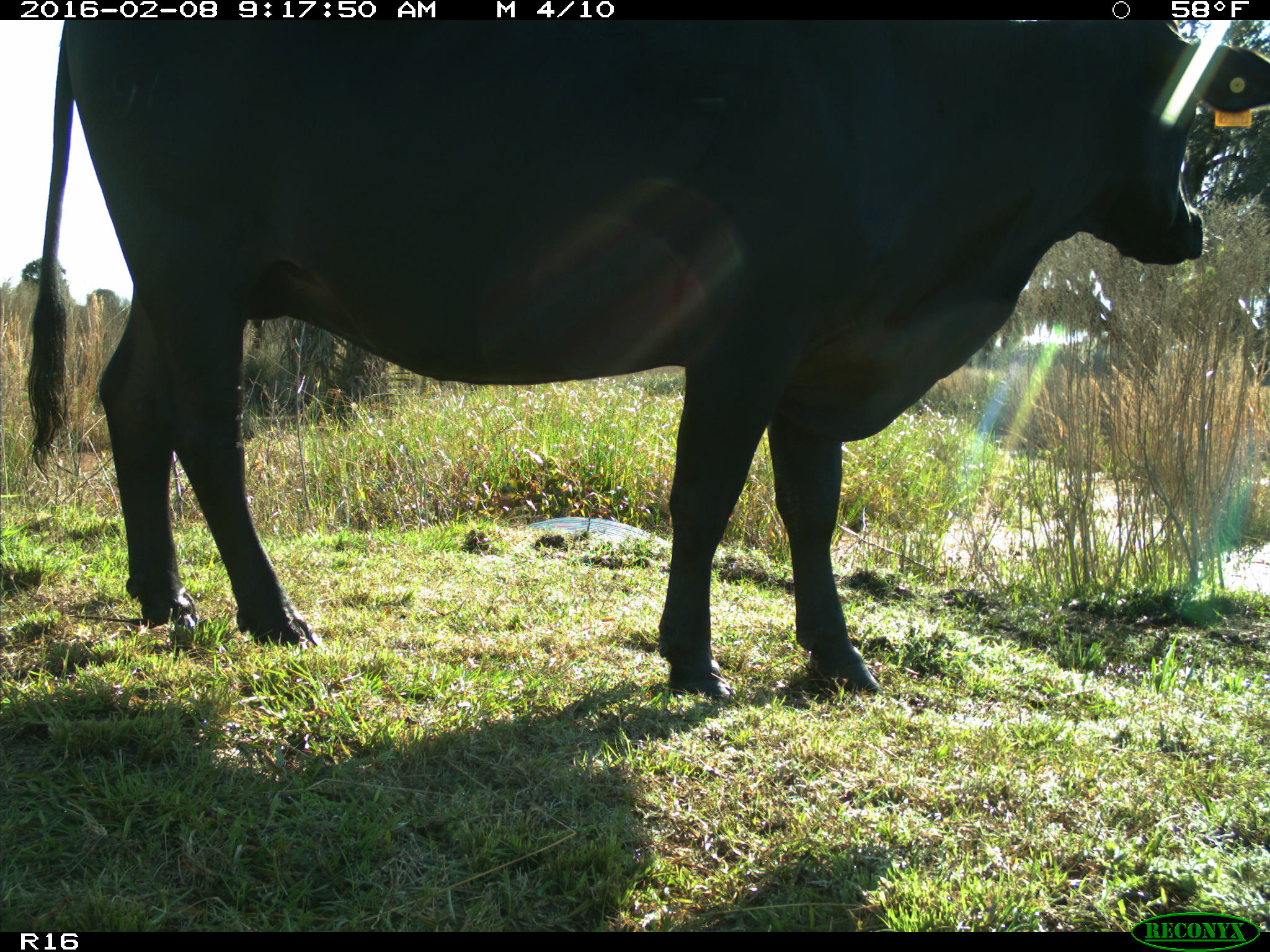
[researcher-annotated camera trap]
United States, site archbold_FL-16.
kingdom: Animalia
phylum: Chordata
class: Mammalia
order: Artiodactyla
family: Bovidae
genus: Bos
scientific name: Bos taurus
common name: domestic cow